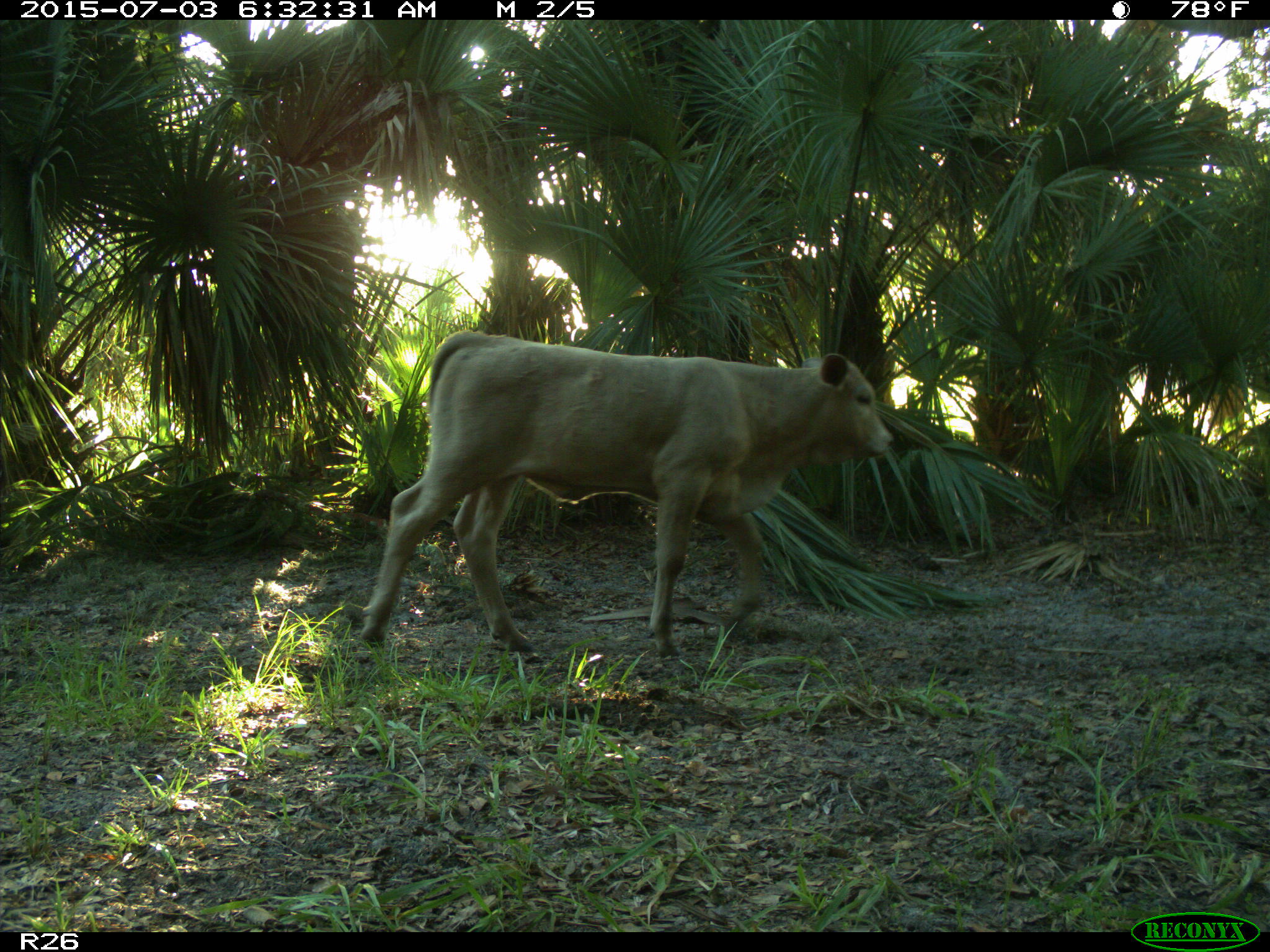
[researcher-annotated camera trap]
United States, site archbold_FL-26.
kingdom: Animalia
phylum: Chordata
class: Mammalia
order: Artiodactyla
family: Bovidae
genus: Bos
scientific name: Bos taurus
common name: domestic cow